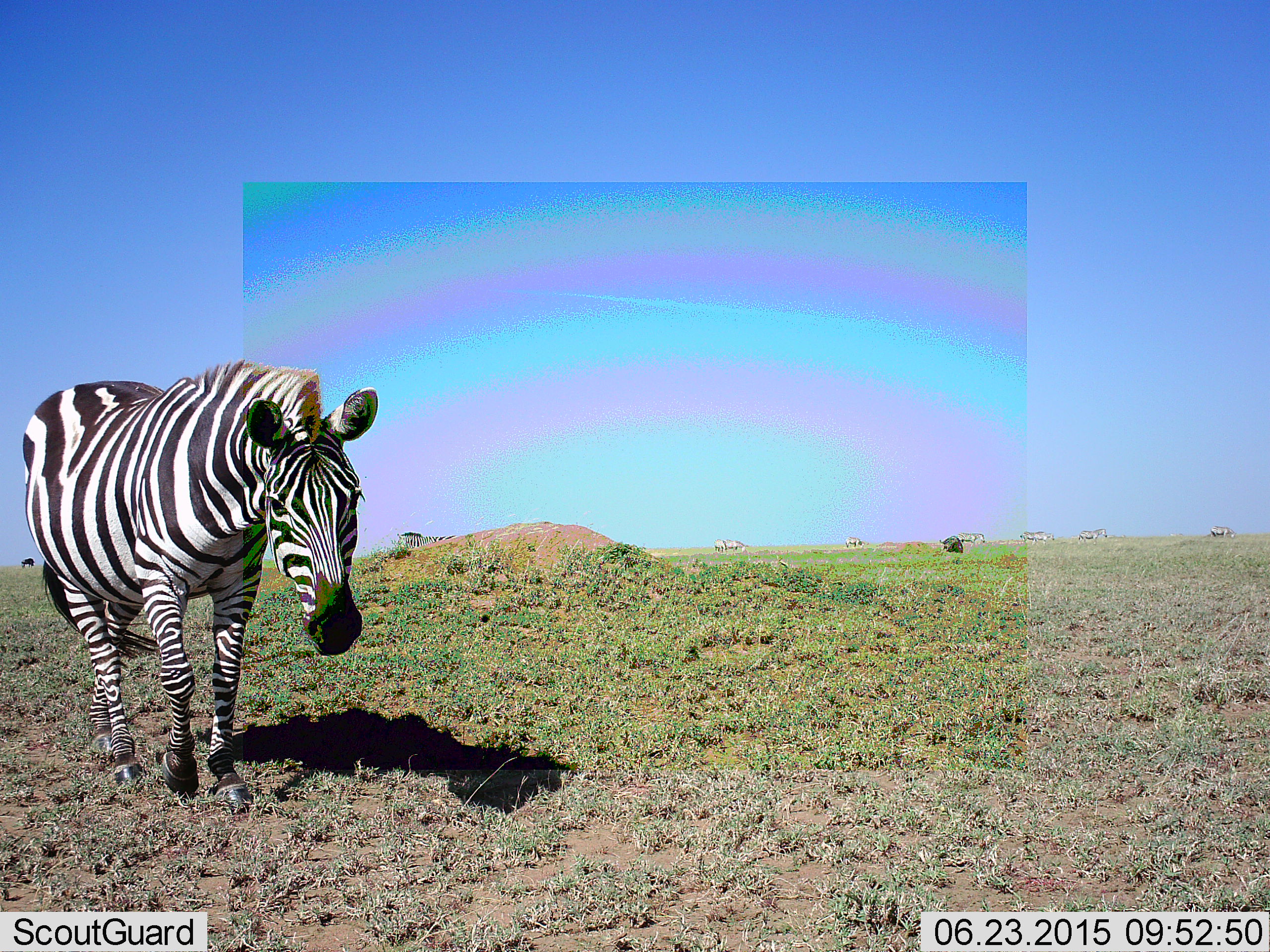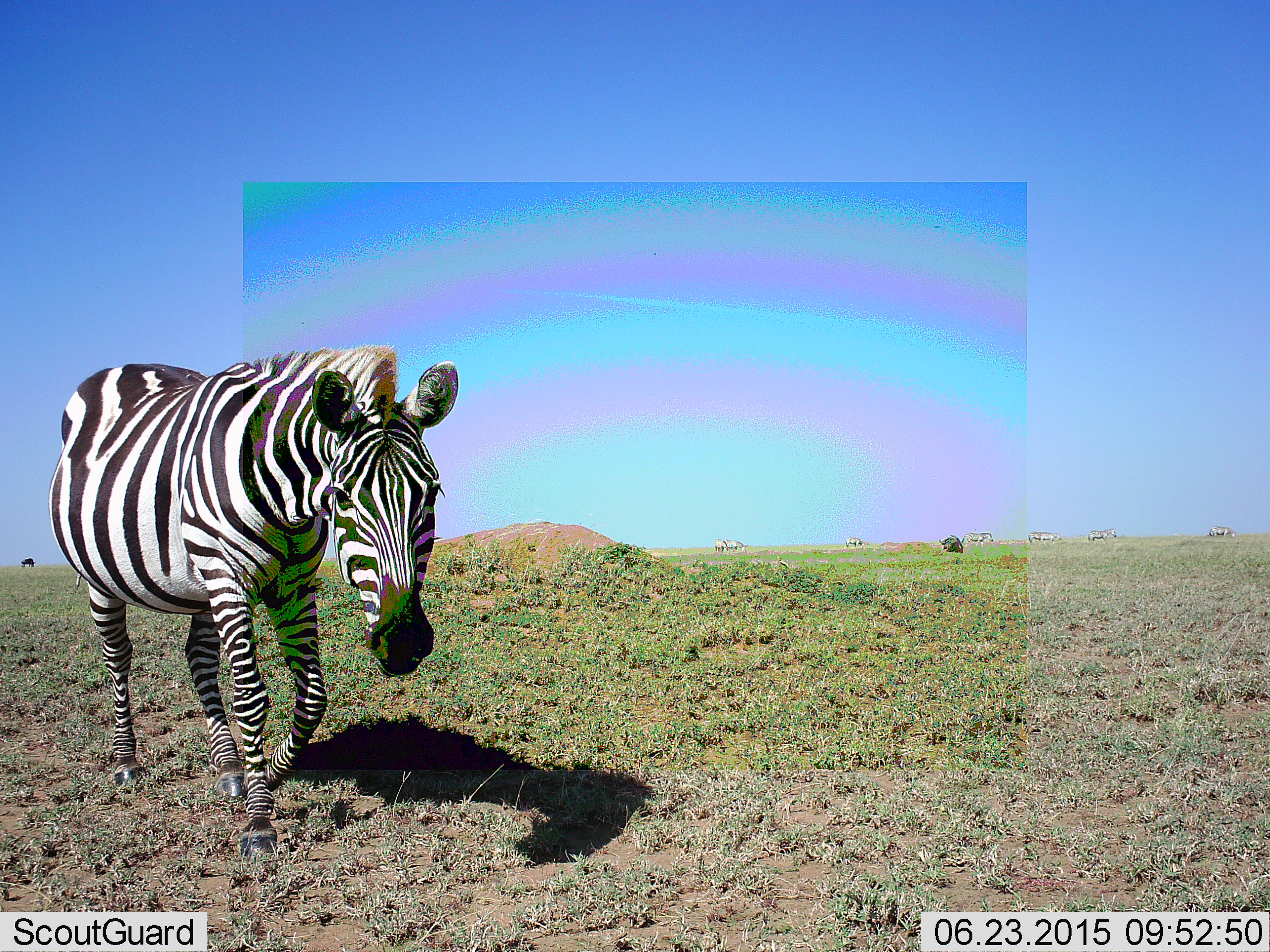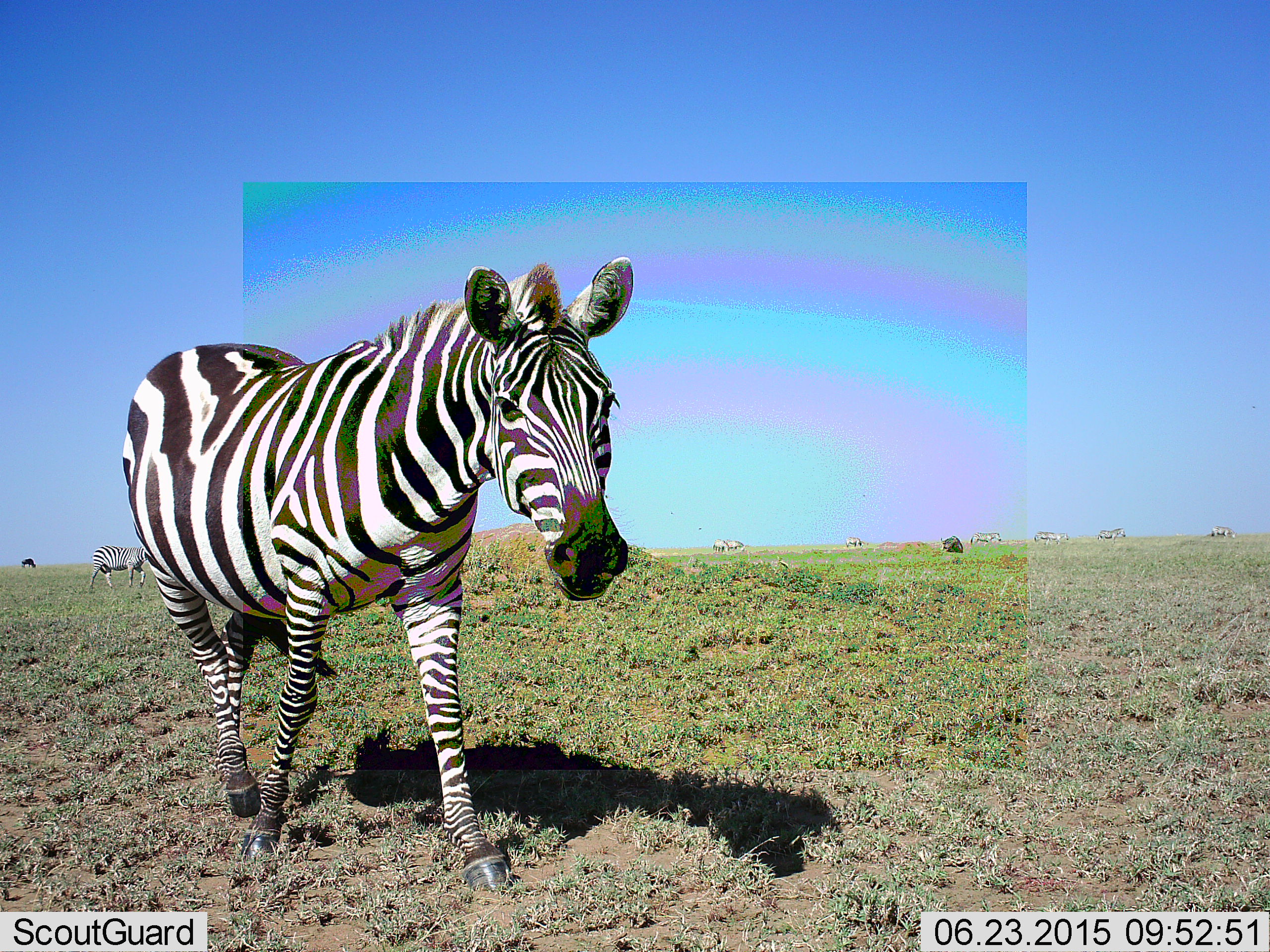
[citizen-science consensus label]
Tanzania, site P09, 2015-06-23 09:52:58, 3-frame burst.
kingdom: Animalia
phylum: Chordata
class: Mammalia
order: Perissodactyla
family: Equidae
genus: Equus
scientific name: Equus quagga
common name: plains zebra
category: zebra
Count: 7.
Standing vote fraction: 31%.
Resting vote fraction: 0%.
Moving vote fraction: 85%.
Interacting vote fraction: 0%.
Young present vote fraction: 0%.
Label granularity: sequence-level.